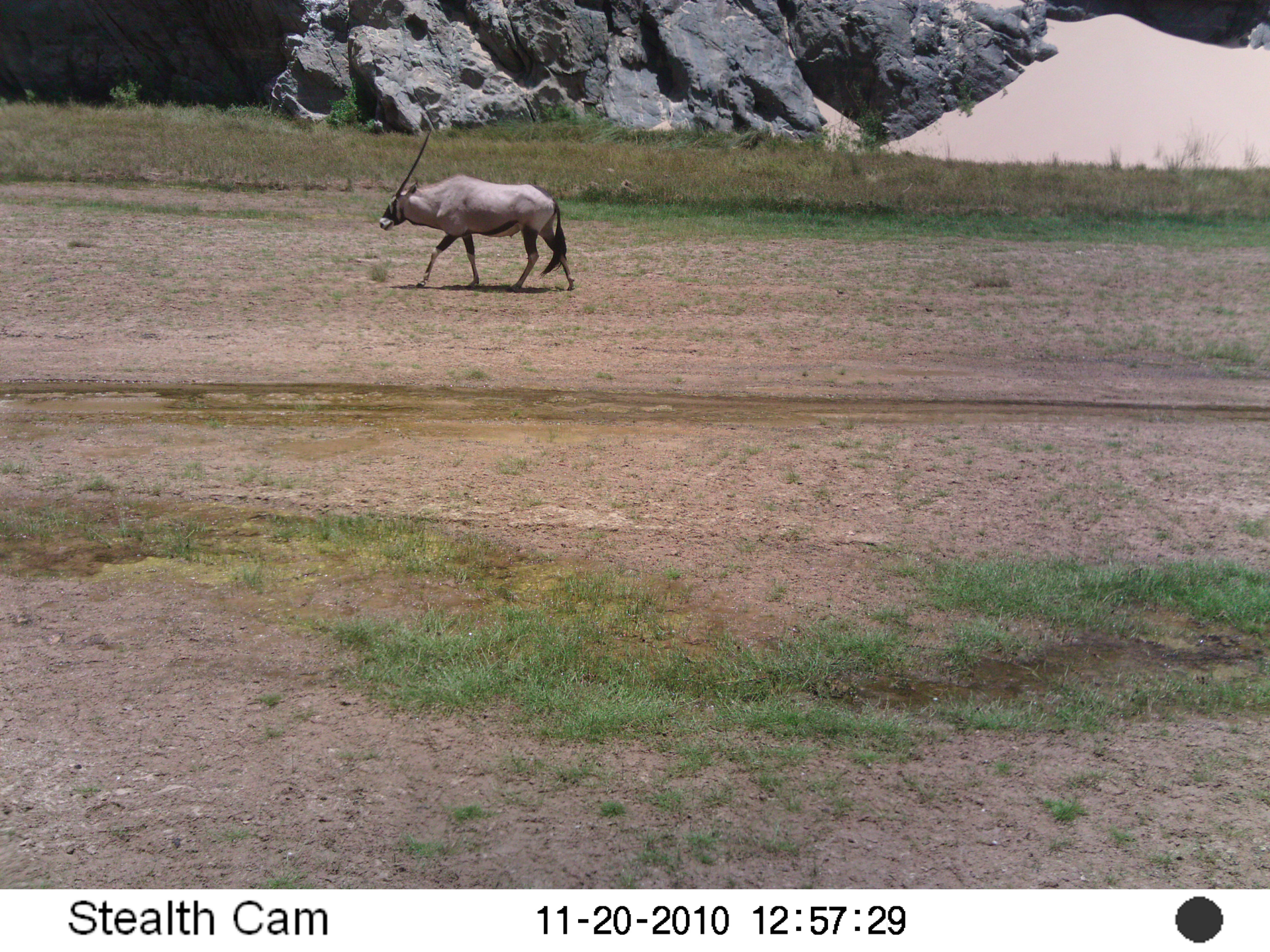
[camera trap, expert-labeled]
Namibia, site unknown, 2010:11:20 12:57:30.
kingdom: Animalia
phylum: Chordata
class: Mammalia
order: Artiodactyla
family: Bovidae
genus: Oryx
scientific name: Oryx gazella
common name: gemsbok